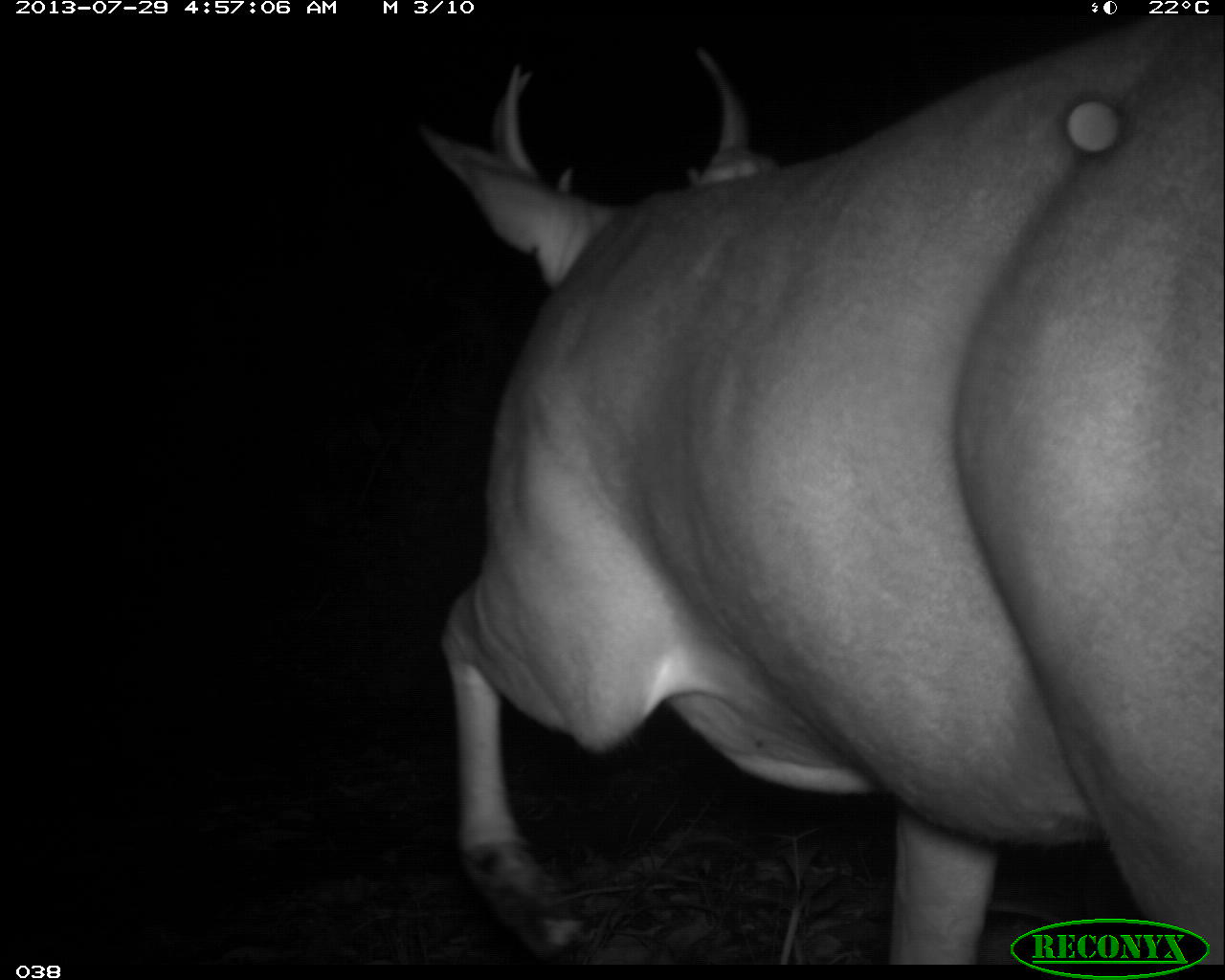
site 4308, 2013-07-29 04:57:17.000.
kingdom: Animalia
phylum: Chordata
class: Mammalia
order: Artiodactyla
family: Cervidae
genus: Odocoileus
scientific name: Odocoileus virginianus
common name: white-tailed deer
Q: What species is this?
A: Odocoileus virginianus (white-tailed deer).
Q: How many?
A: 1.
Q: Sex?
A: Male.